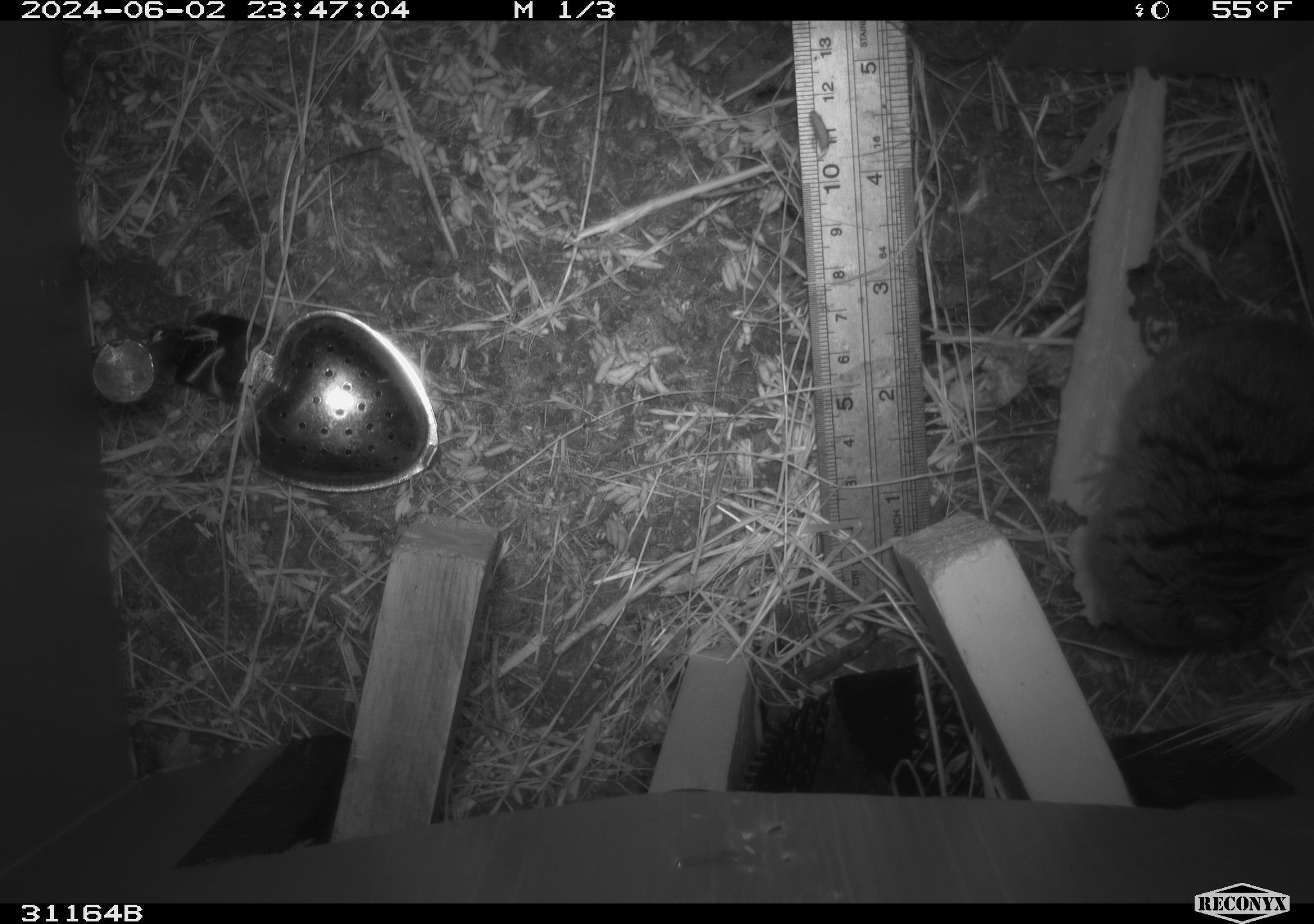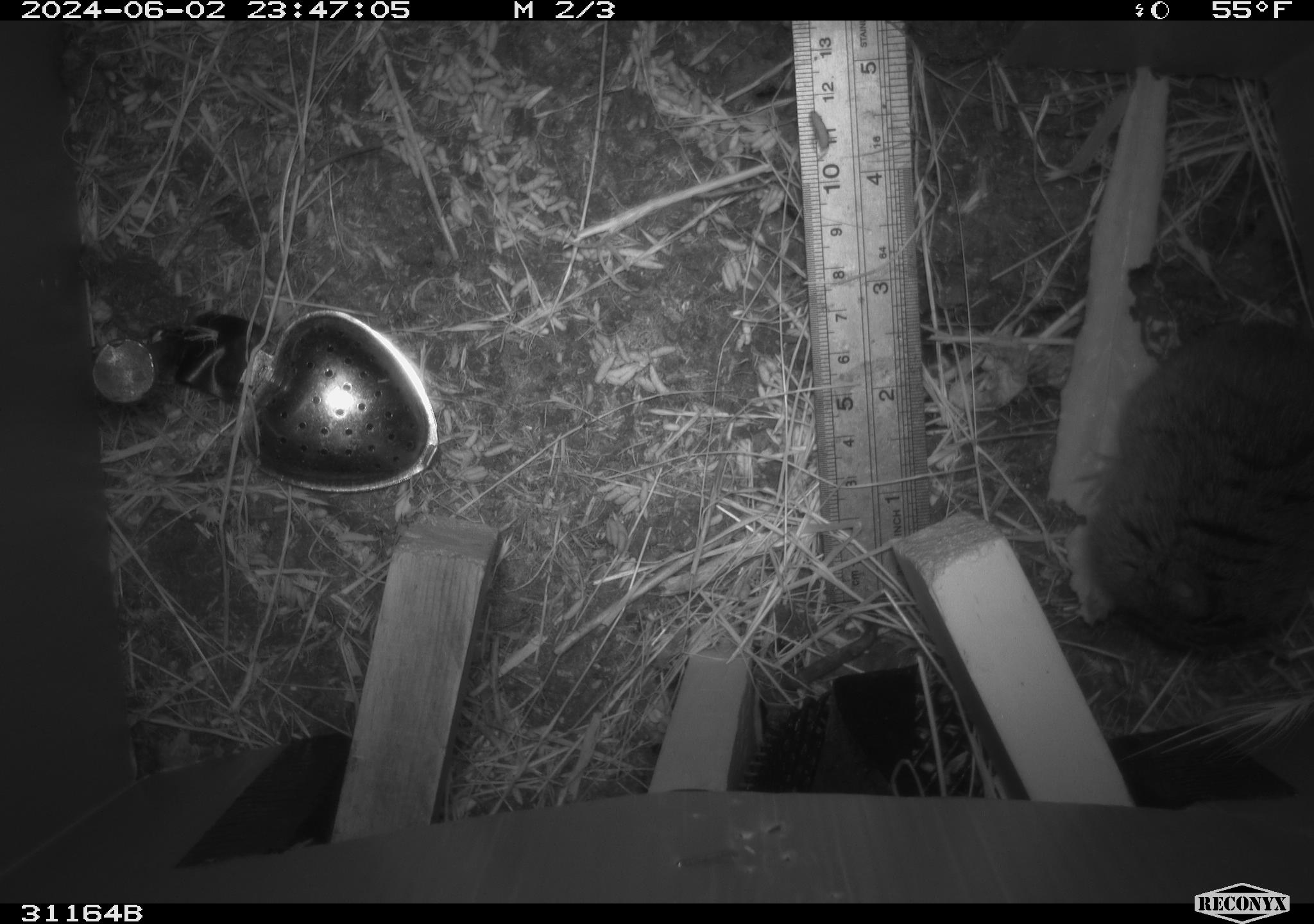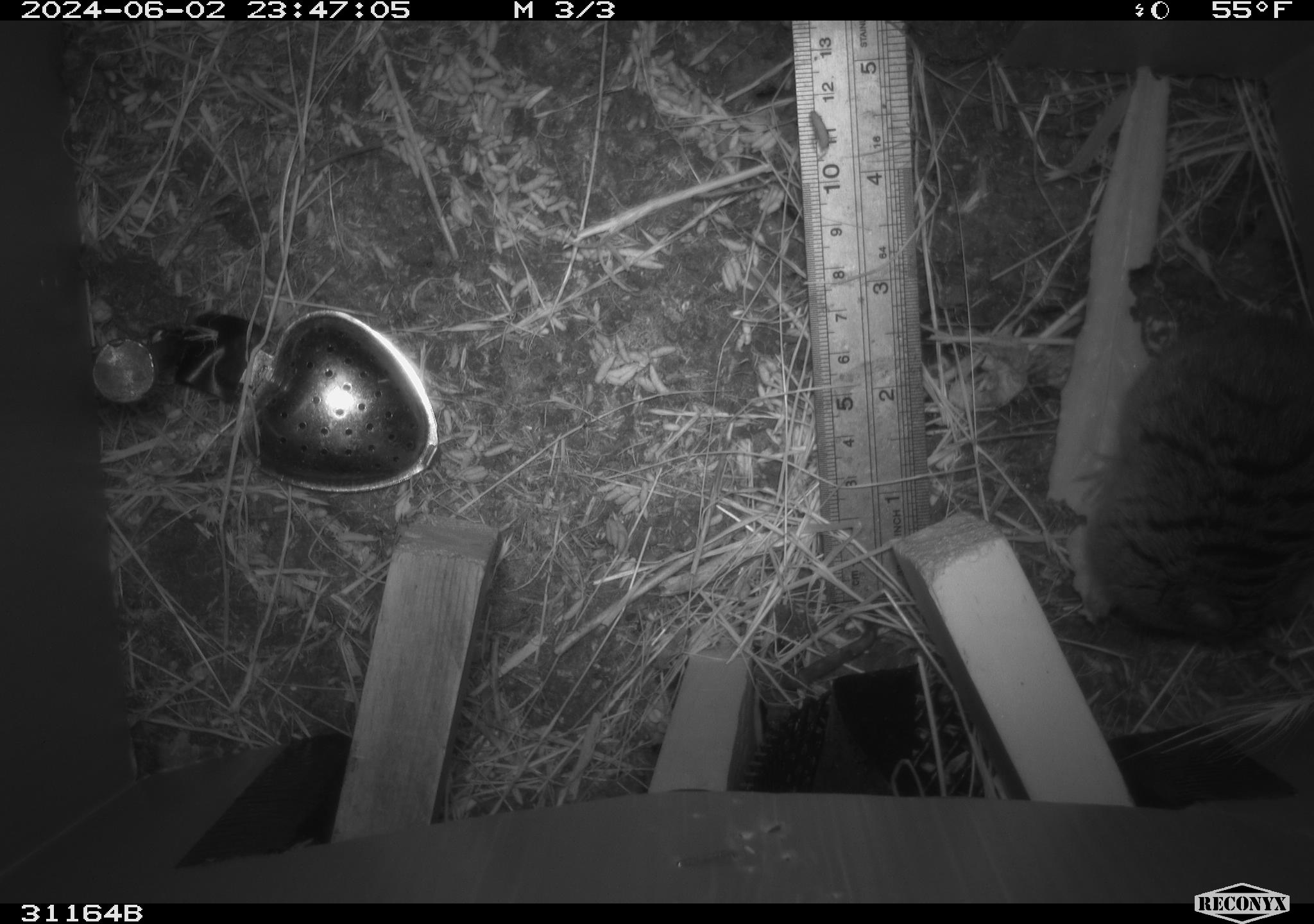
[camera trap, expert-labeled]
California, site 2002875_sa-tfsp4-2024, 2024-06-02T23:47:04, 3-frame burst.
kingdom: Animalia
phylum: Chordata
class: Mammalia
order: Rodentia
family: Cricetidae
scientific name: Arvicolinae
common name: voles, lemmings, and muskrats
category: arvicolinae subfamily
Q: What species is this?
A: Arvicolinae subfamily (voles, lemmings, and muskrats) (Arvicolinae).